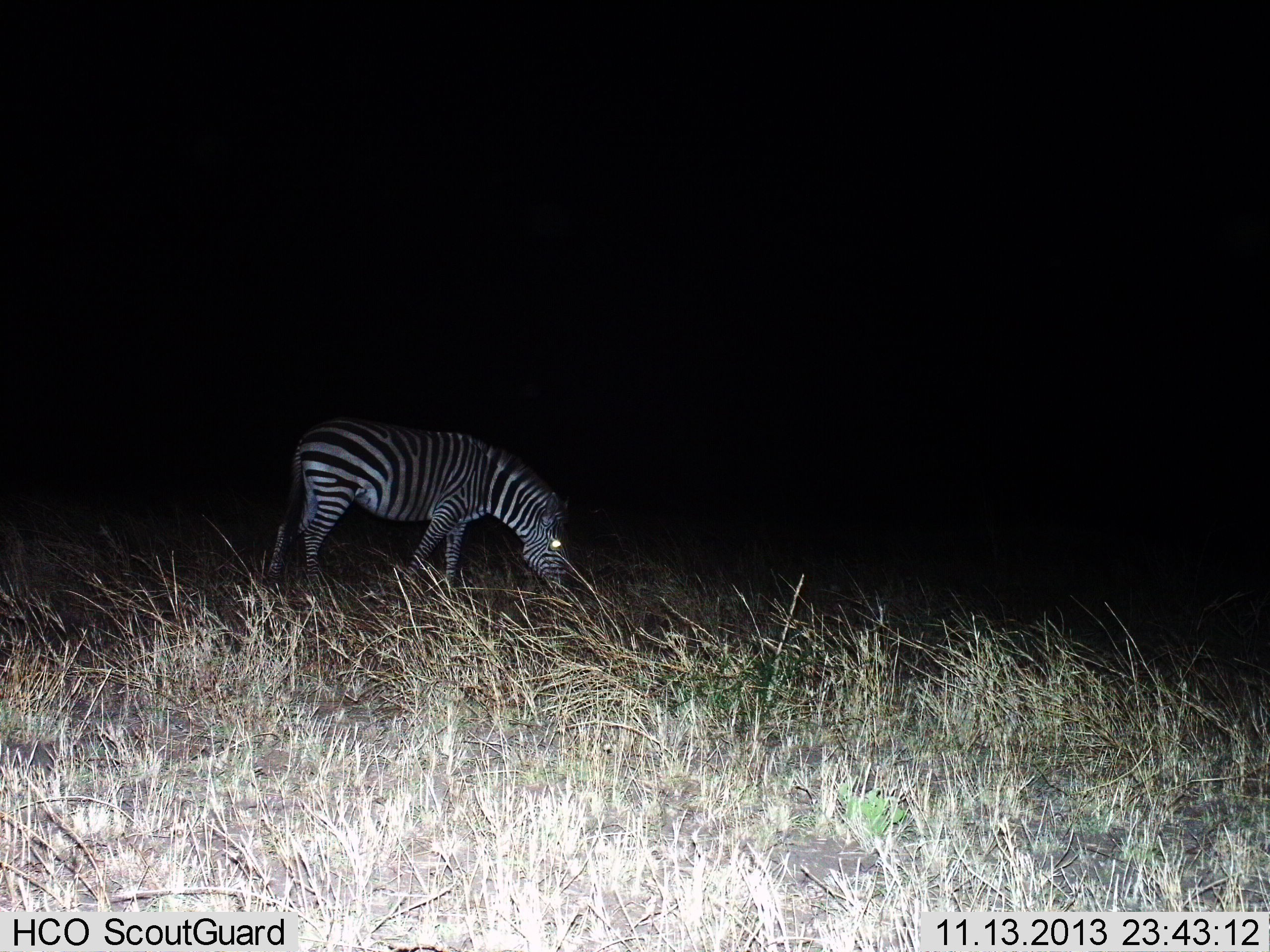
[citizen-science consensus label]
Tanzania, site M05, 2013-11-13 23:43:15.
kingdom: Animalia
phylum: Chordata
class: Mammalia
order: Perissodactyla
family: Equidae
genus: Equus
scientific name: Equus quagga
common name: plains zebra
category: zebra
Zebra (plains zebra) (Equus quagga), count 1. Behavior (volunteer vote fractions): standing 40%, resting 0%, moving 0%, interacting 0%. Young present (vote fraction): 0%. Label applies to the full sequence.